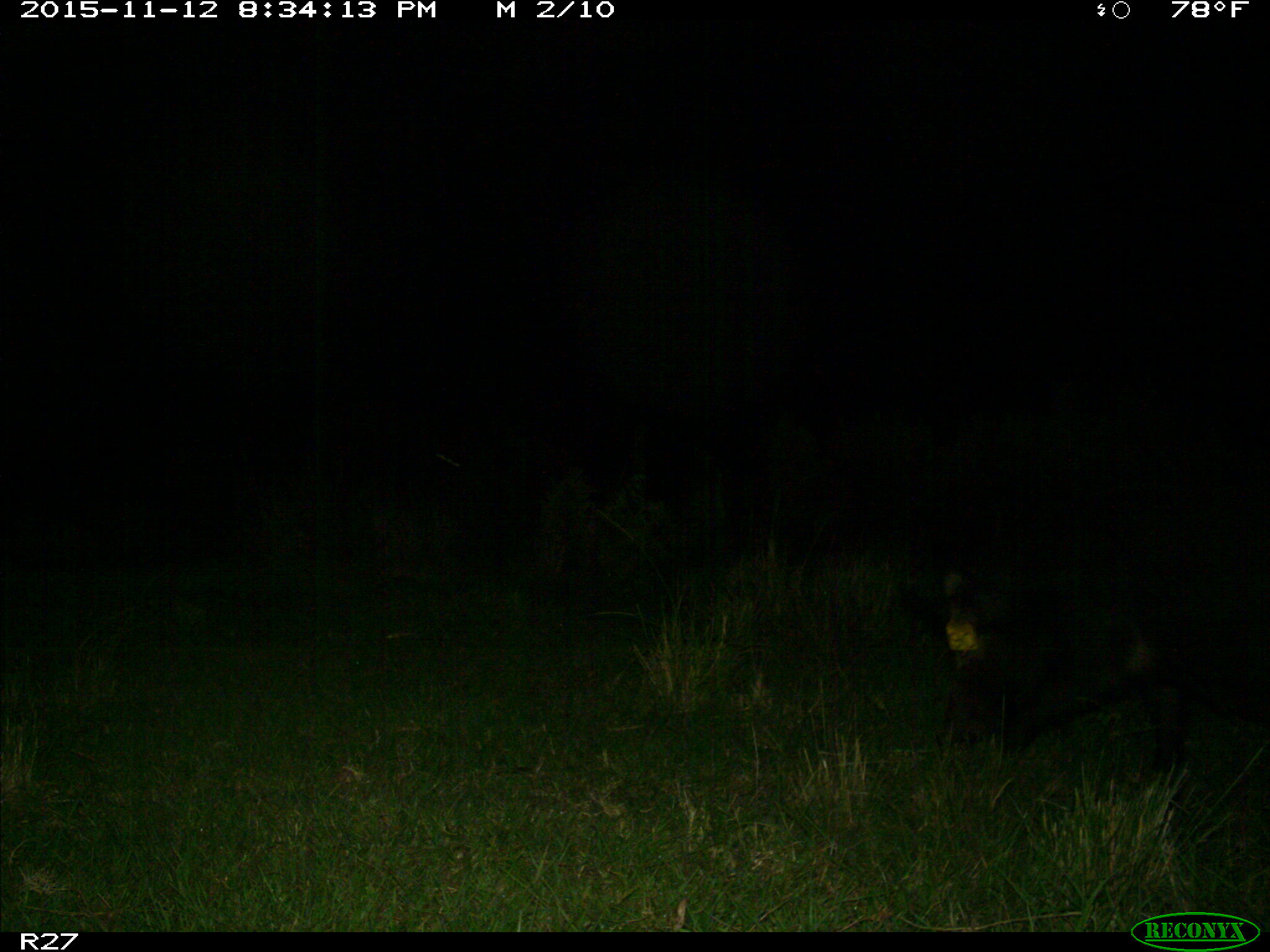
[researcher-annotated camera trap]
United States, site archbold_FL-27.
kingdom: Animalia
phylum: Chordata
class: Mammalia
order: Artiodactyla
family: Suidae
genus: Sus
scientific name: Sus scrofa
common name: wild boar